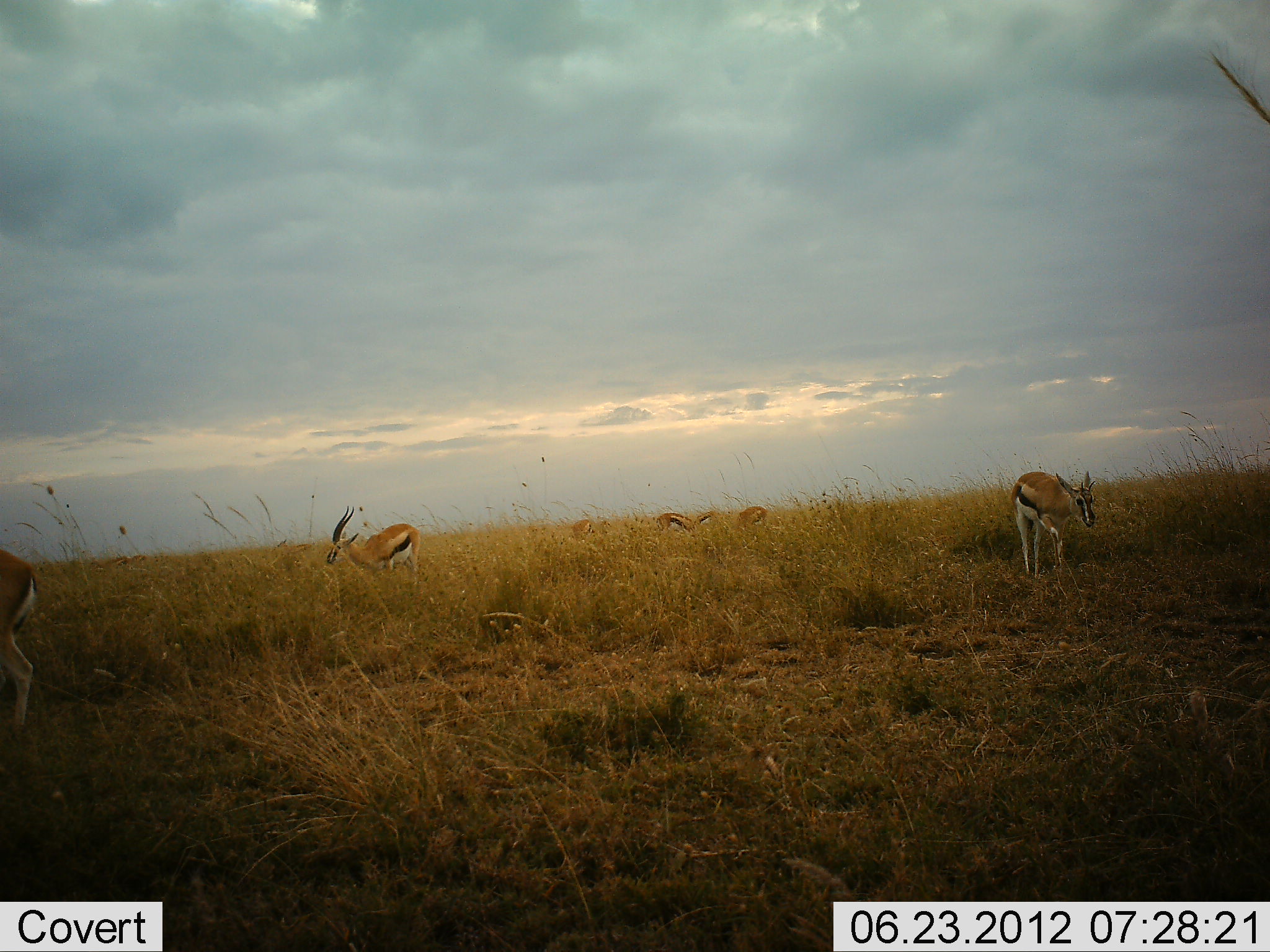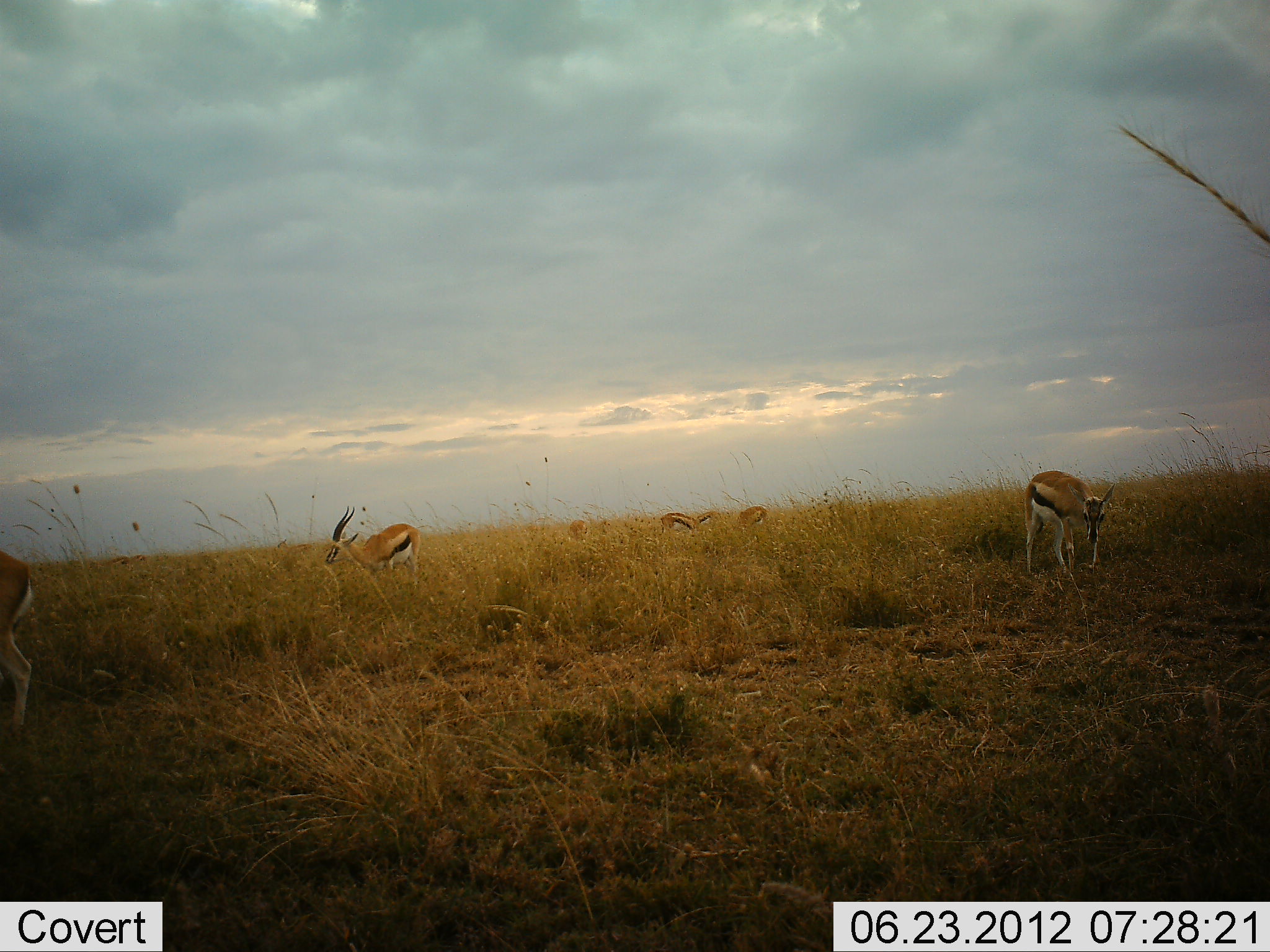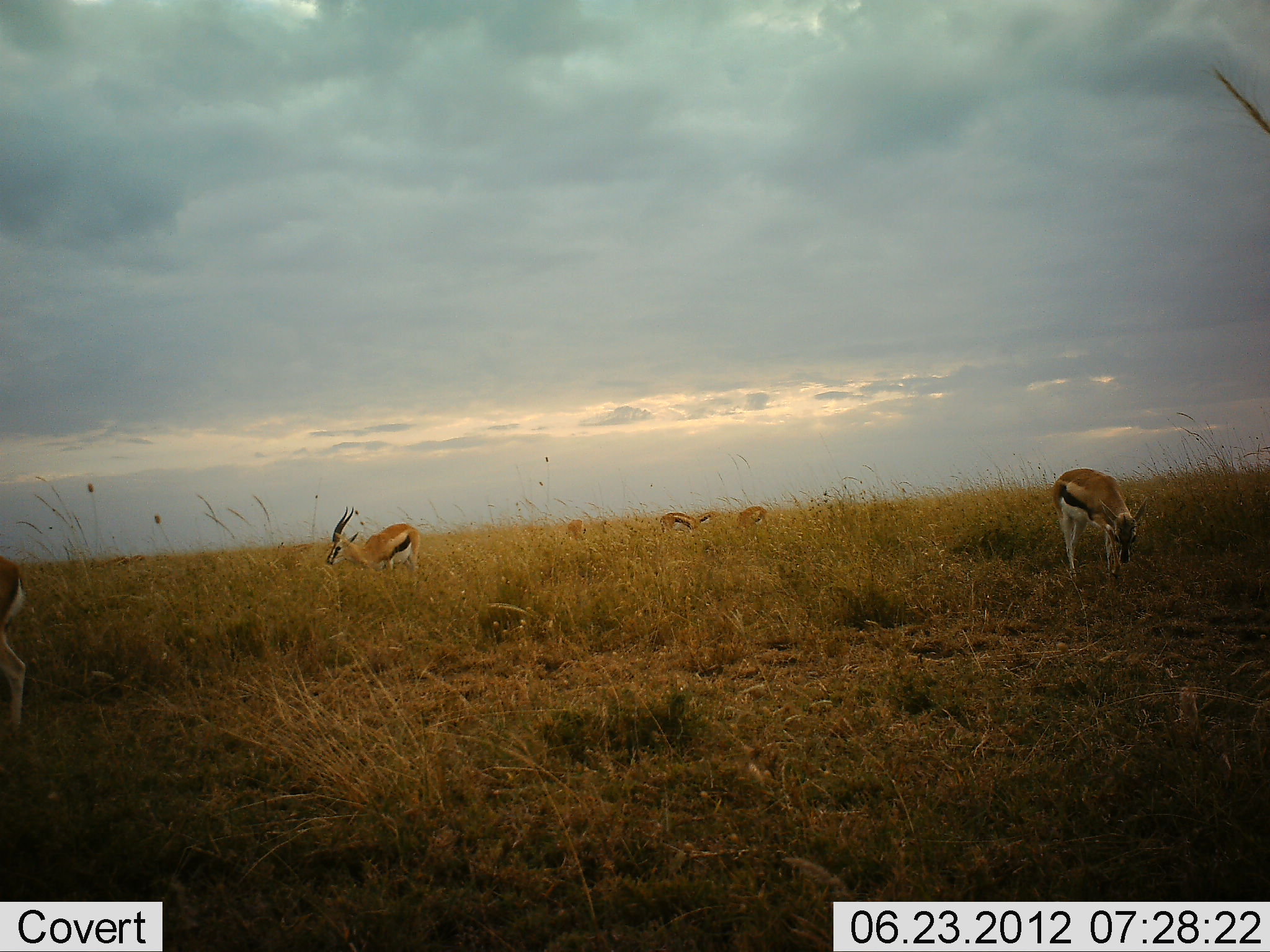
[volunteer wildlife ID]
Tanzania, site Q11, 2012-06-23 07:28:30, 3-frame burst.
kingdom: Animalia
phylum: Chordata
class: Mammalia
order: Artiodactyla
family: Bovidae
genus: Eudorcas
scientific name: Eudorcas thomsonii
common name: thomson's gazelle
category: gazellethomsons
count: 6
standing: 30%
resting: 0%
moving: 30%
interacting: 0%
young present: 0%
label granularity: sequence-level